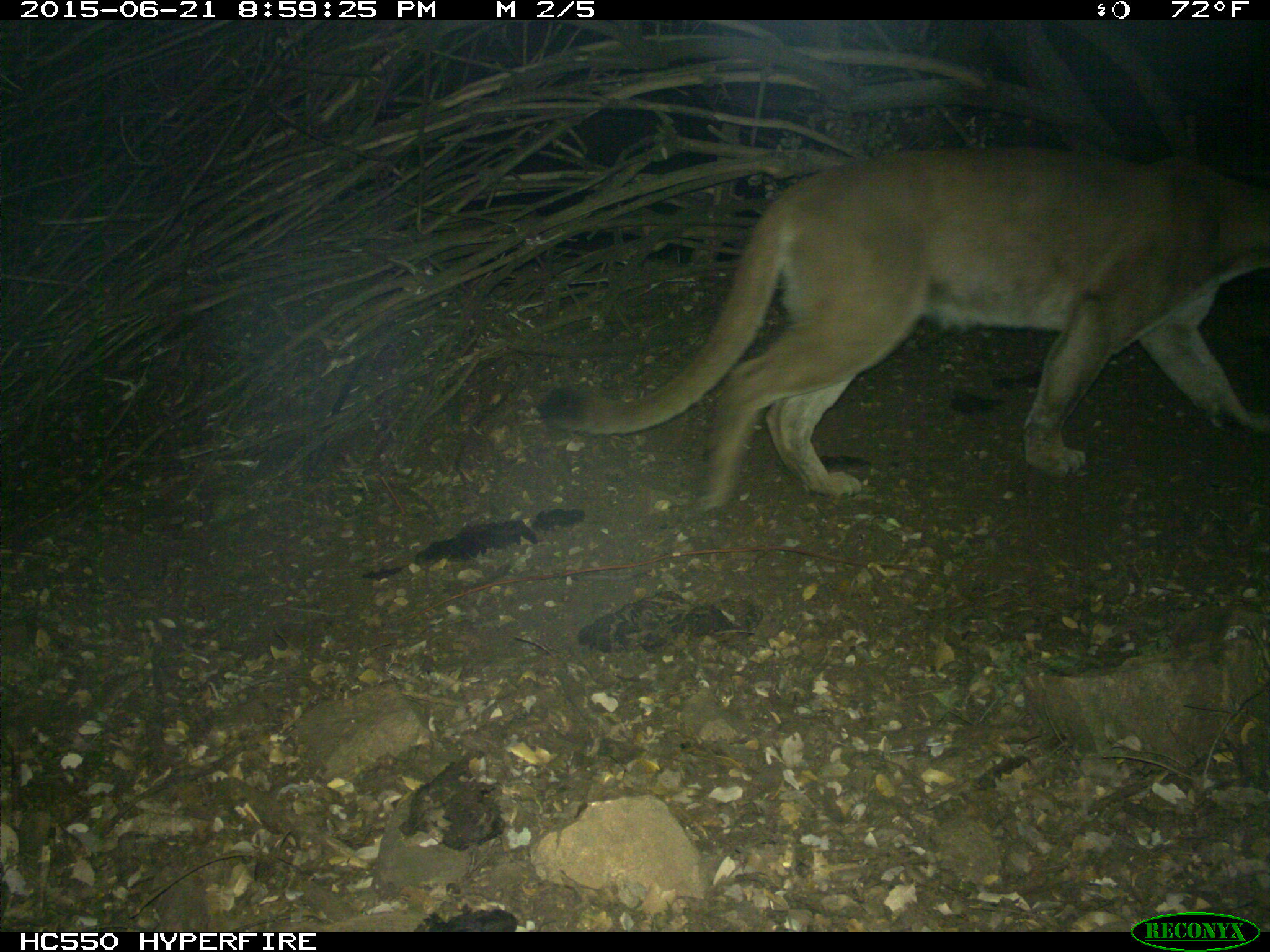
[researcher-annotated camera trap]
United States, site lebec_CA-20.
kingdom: Animalia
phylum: Chordata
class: Mammalia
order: Carnivora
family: Felidae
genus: Puma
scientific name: Puma concolor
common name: mountain lion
Puma concolor (mountain lion).